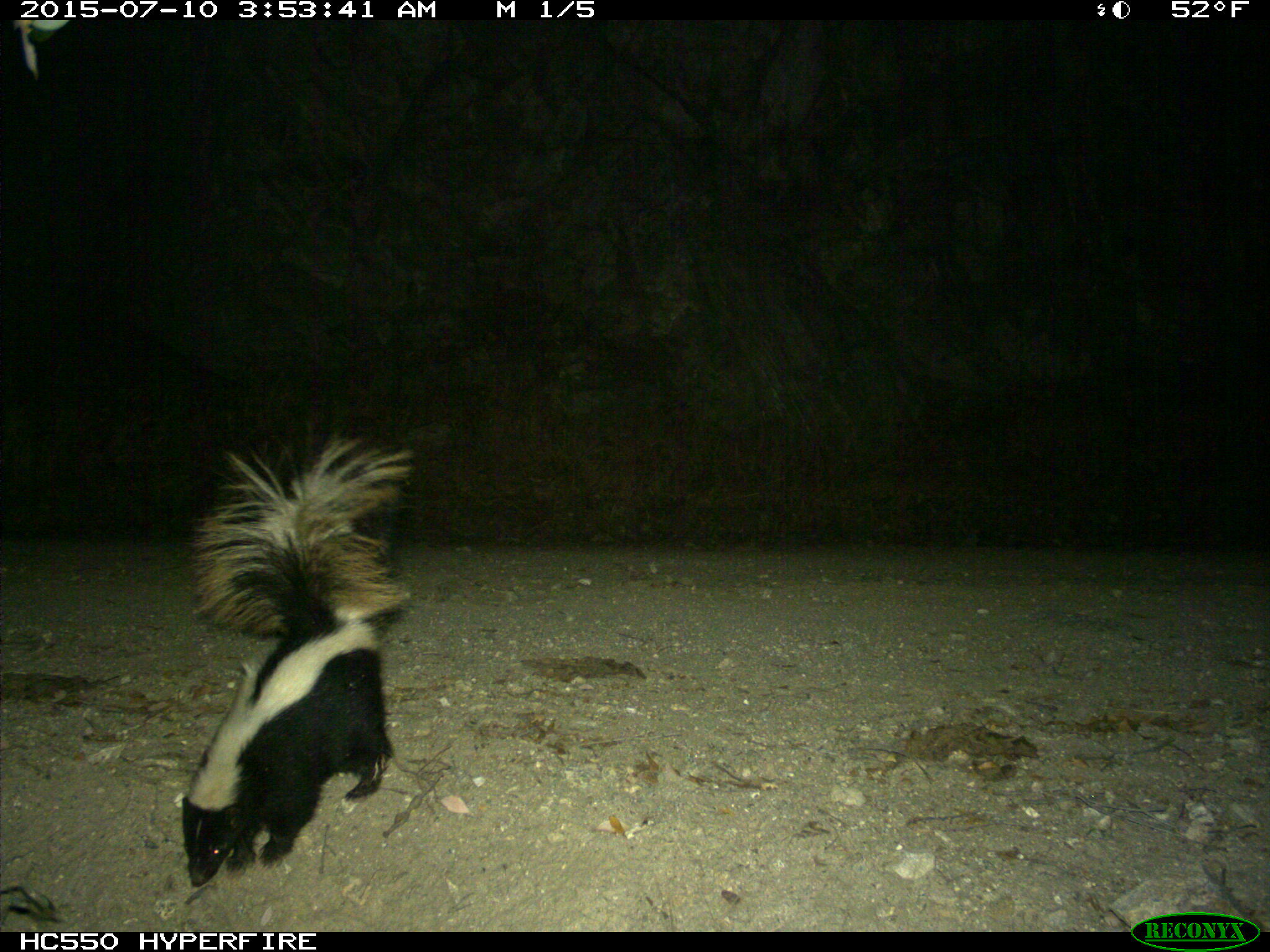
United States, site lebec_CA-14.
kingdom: Animalia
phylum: Chordata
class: Mammalia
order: Carnivora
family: Mephitidae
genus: Mephitis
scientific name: Mephitis mephitis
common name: striped skunk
Mephitis mephitis (striped skunk).